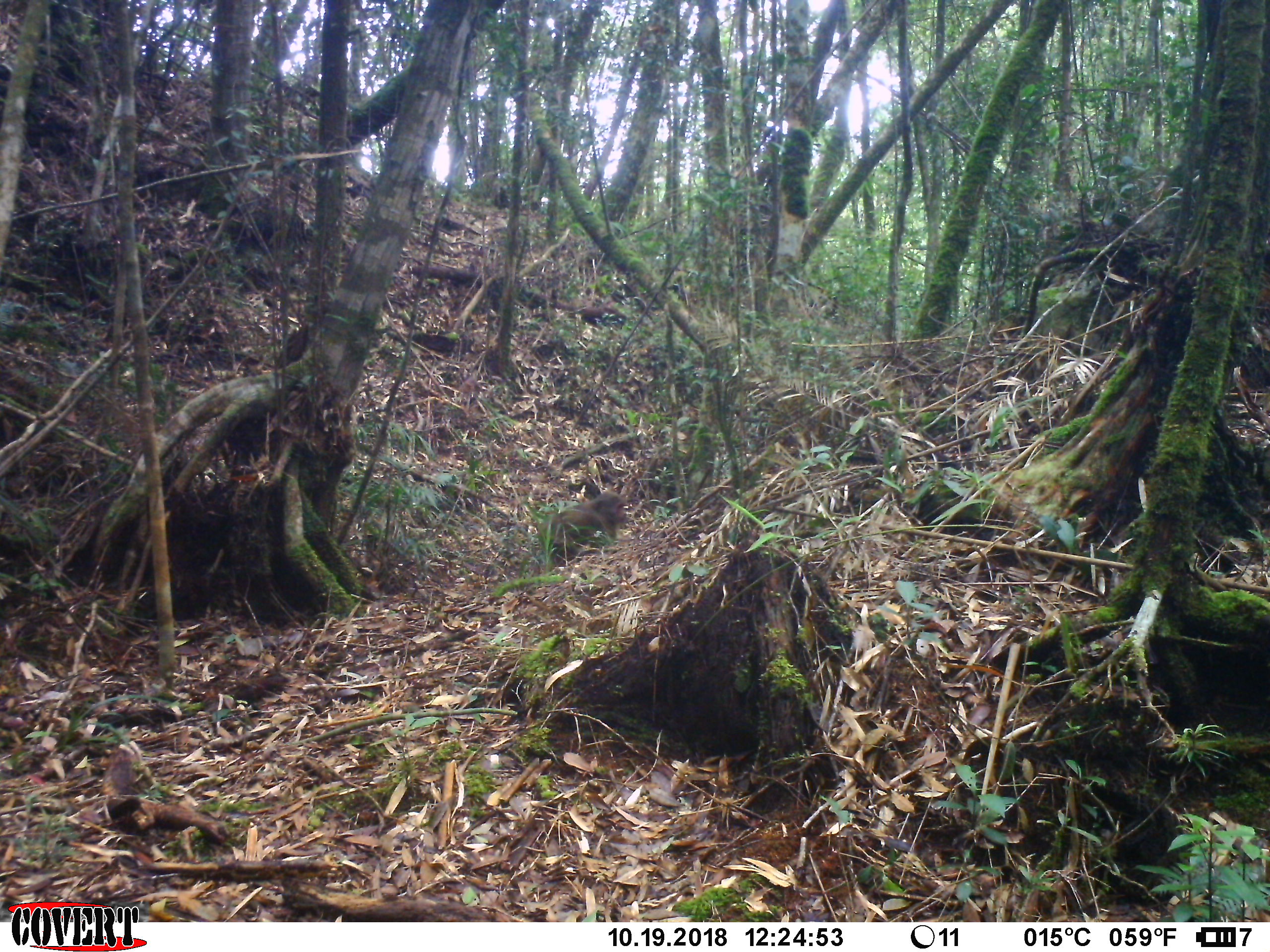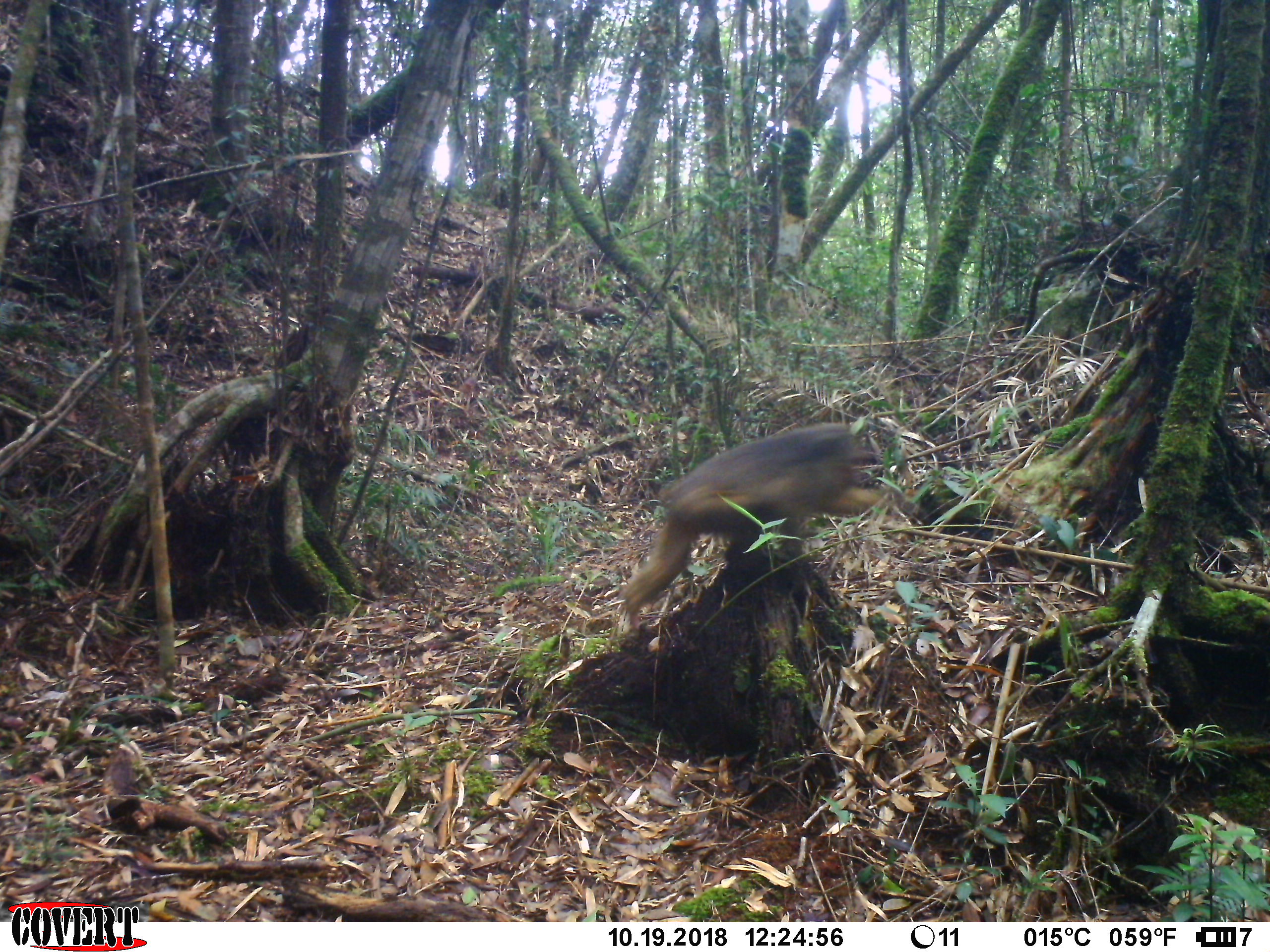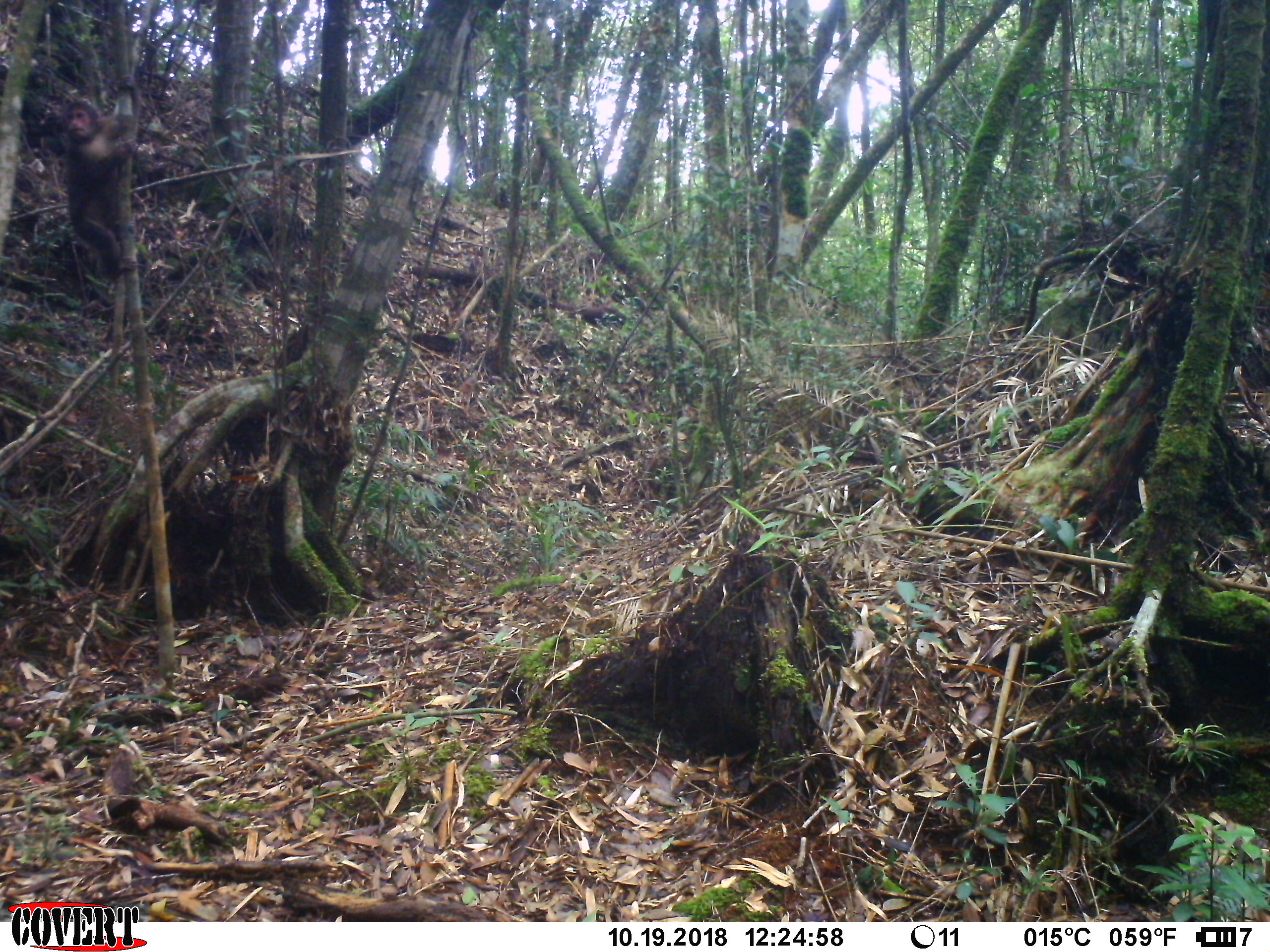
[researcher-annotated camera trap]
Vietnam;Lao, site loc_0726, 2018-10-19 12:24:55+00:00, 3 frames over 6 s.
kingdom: Animalia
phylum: Chordata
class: Mammalia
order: Primates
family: Cercopithecidae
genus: Macaca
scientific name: Macaca arctoides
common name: stump-tailed macaque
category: stump tailed macaque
Stump tailed macaque (stump-tailed macaque) (Macaca arctoides). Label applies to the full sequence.